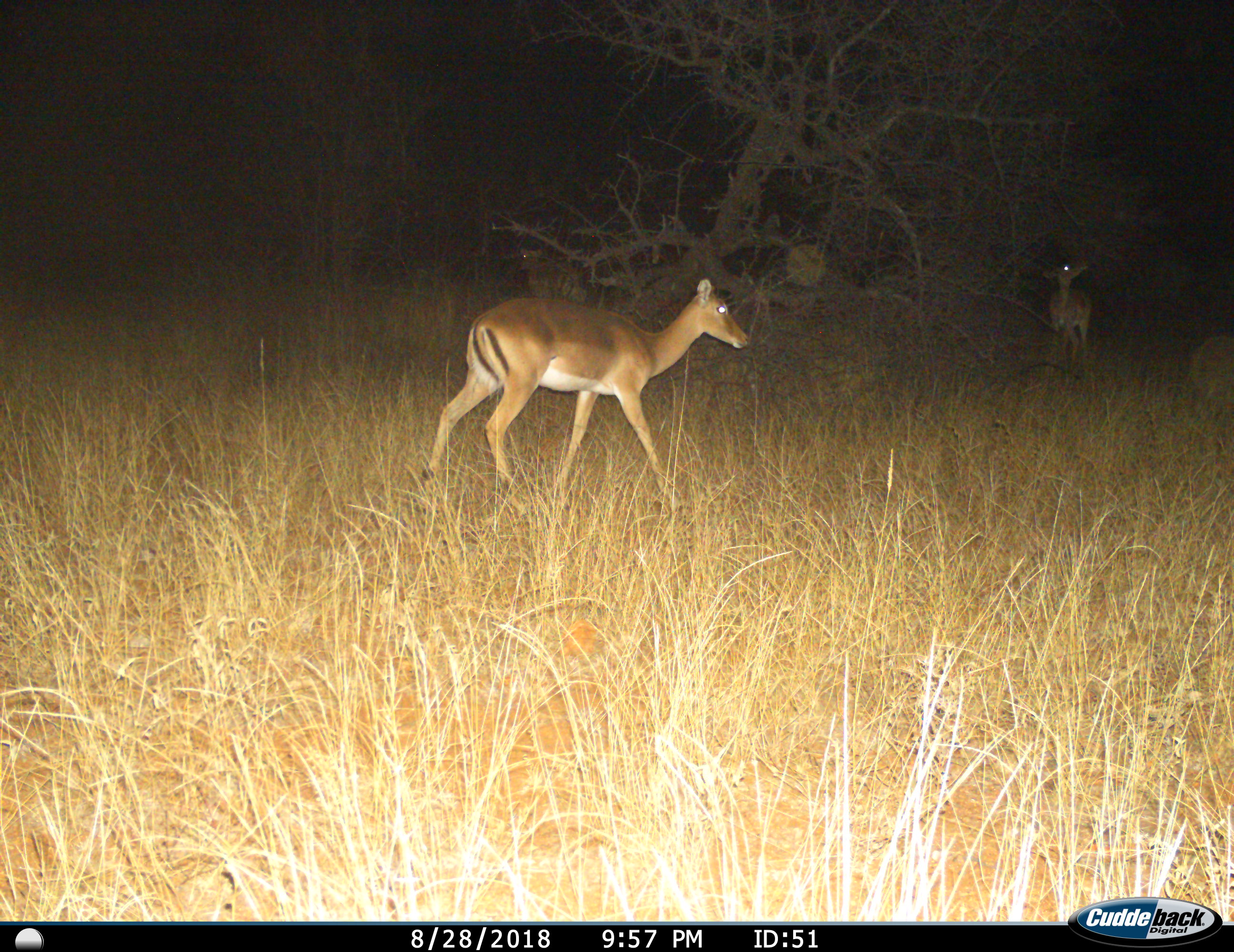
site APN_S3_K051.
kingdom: Animalia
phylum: Chordata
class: Mammalia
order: Artiodactyla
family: Bovidae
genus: Aepyceros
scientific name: Aepyceros melampus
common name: impala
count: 2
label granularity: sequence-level